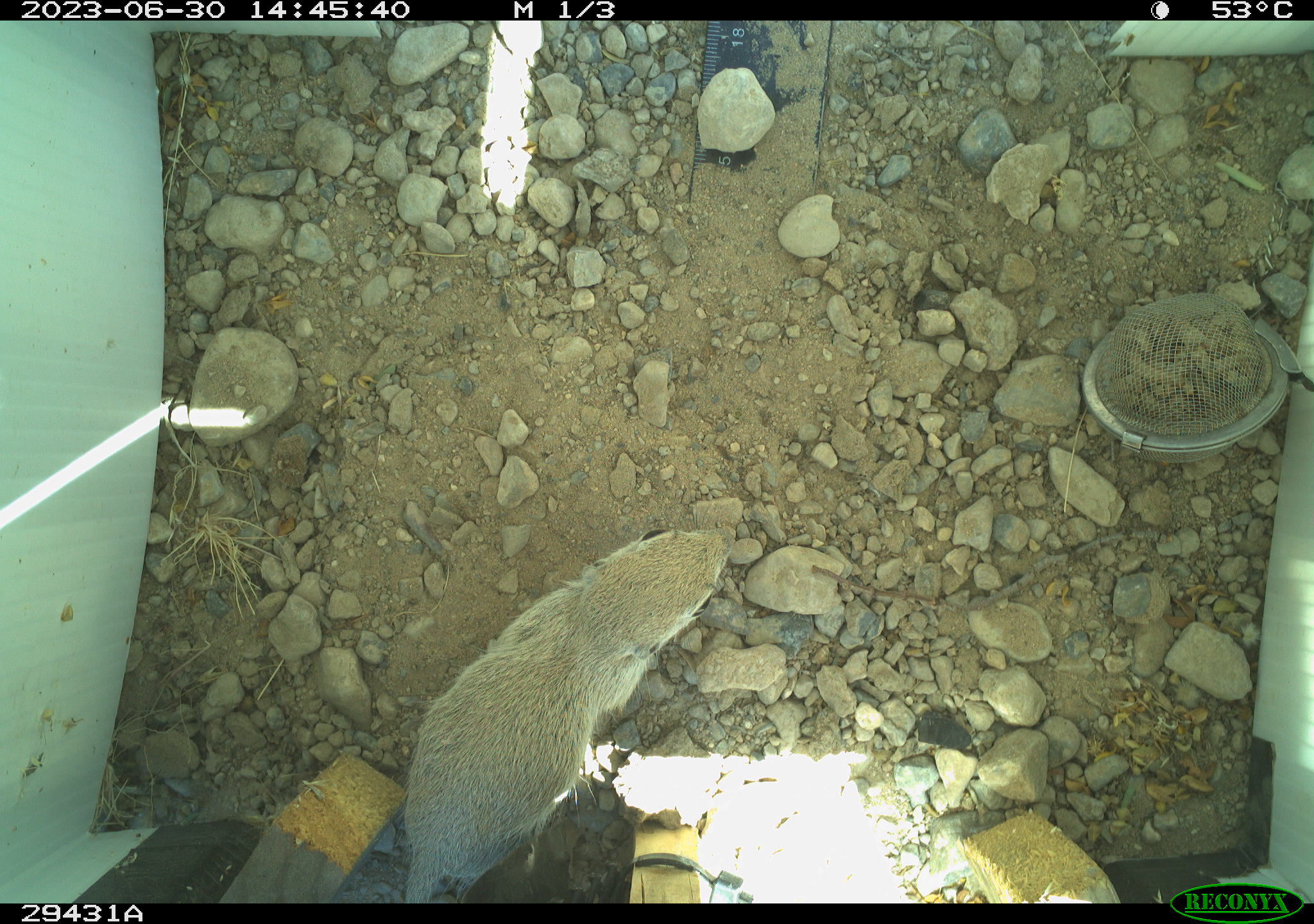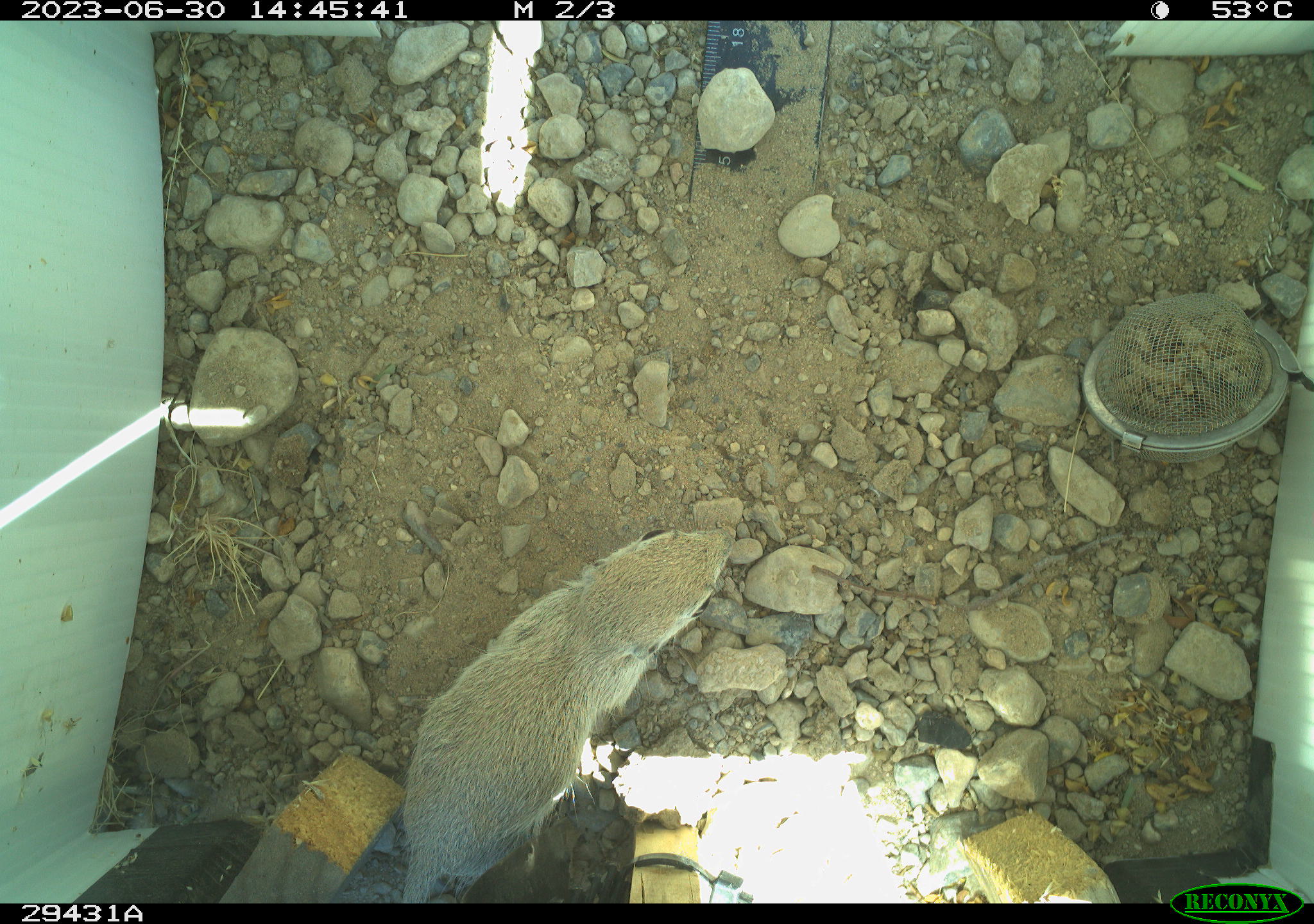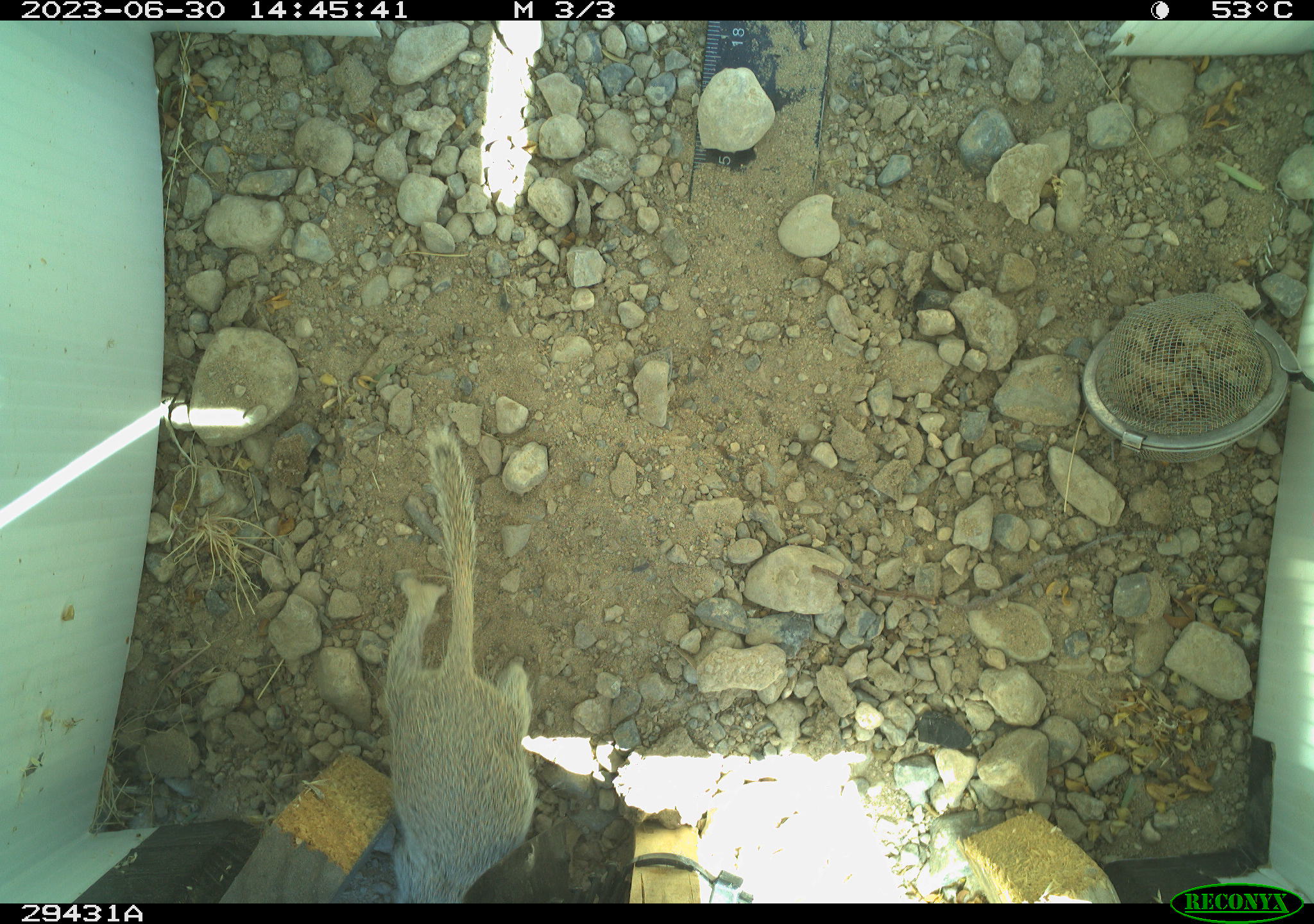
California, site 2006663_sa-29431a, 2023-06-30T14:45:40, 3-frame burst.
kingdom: Animalia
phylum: Chordata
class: Mammalia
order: Rodentia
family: Sciuridae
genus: Xerospermophilus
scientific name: Xerospermophilus tereticaudus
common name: round-tailed ground squirrel